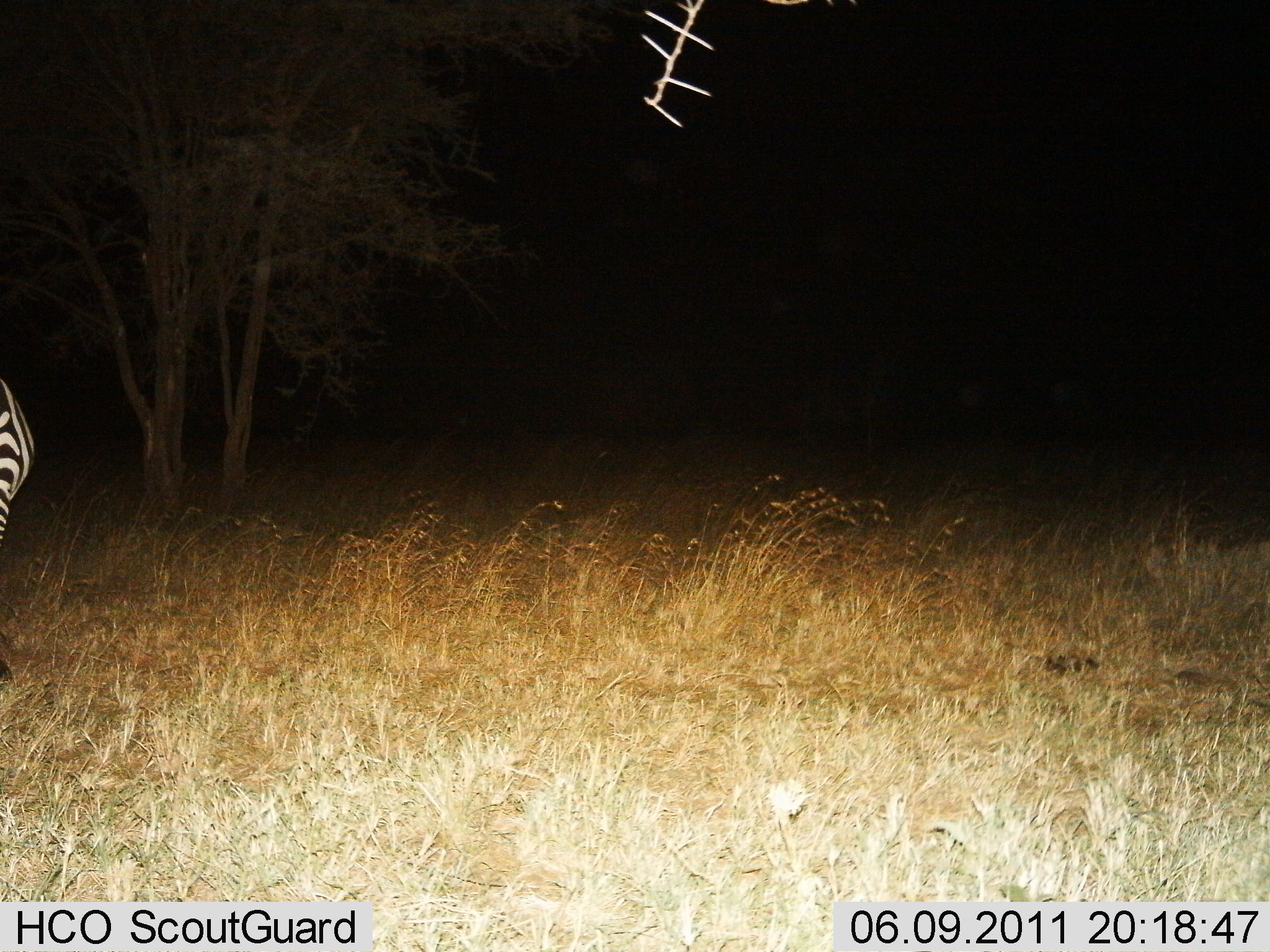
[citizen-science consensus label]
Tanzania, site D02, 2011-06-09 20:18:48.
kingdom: Animalia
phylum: Chordata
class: Mammalia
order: Perissodactyla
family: Equidae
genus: Equus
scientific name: Equus quagga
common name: plains zebra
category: zebra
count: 1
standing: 69%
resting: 0%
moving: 31%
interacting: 0%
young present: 0%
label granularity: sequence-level